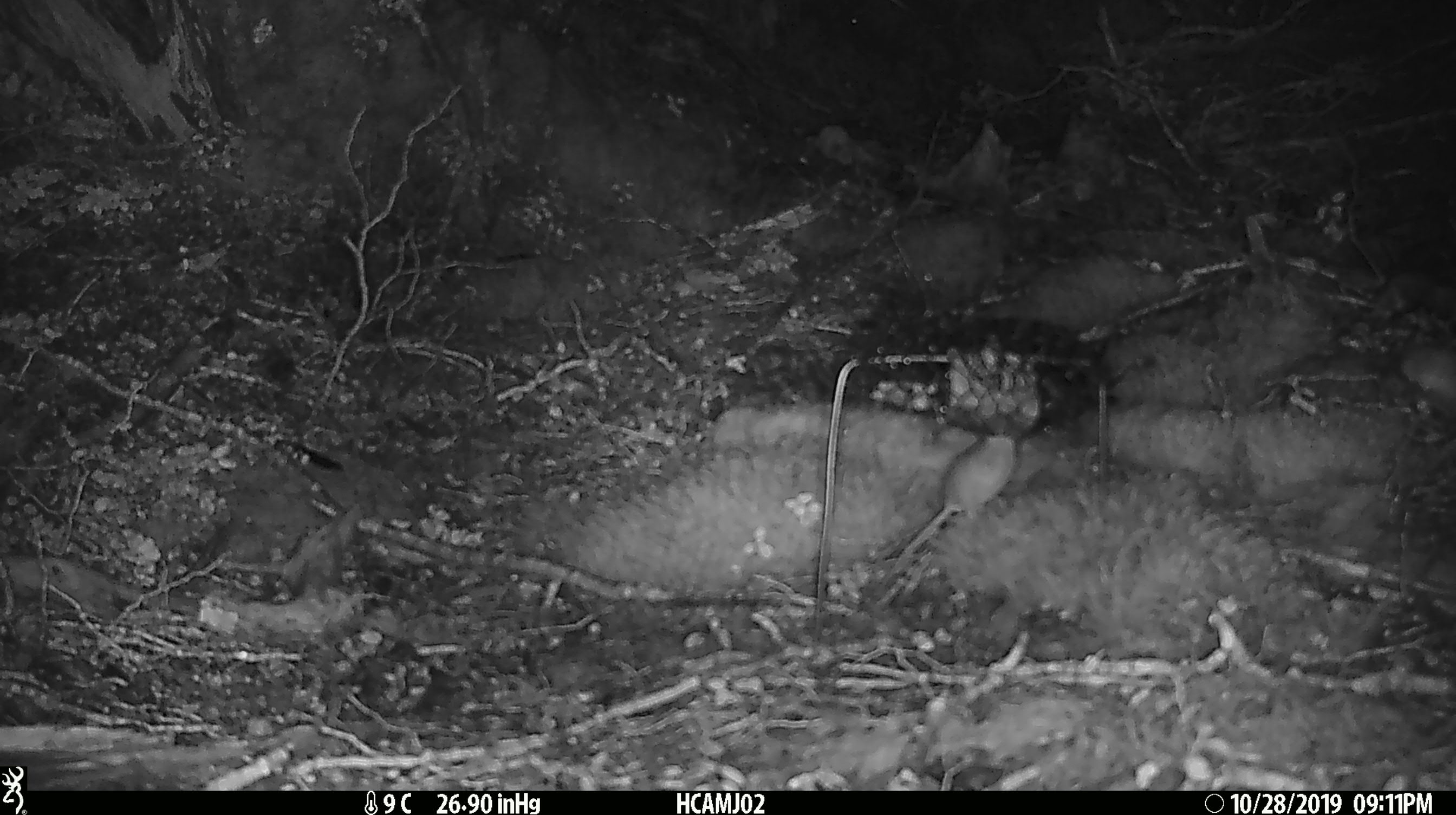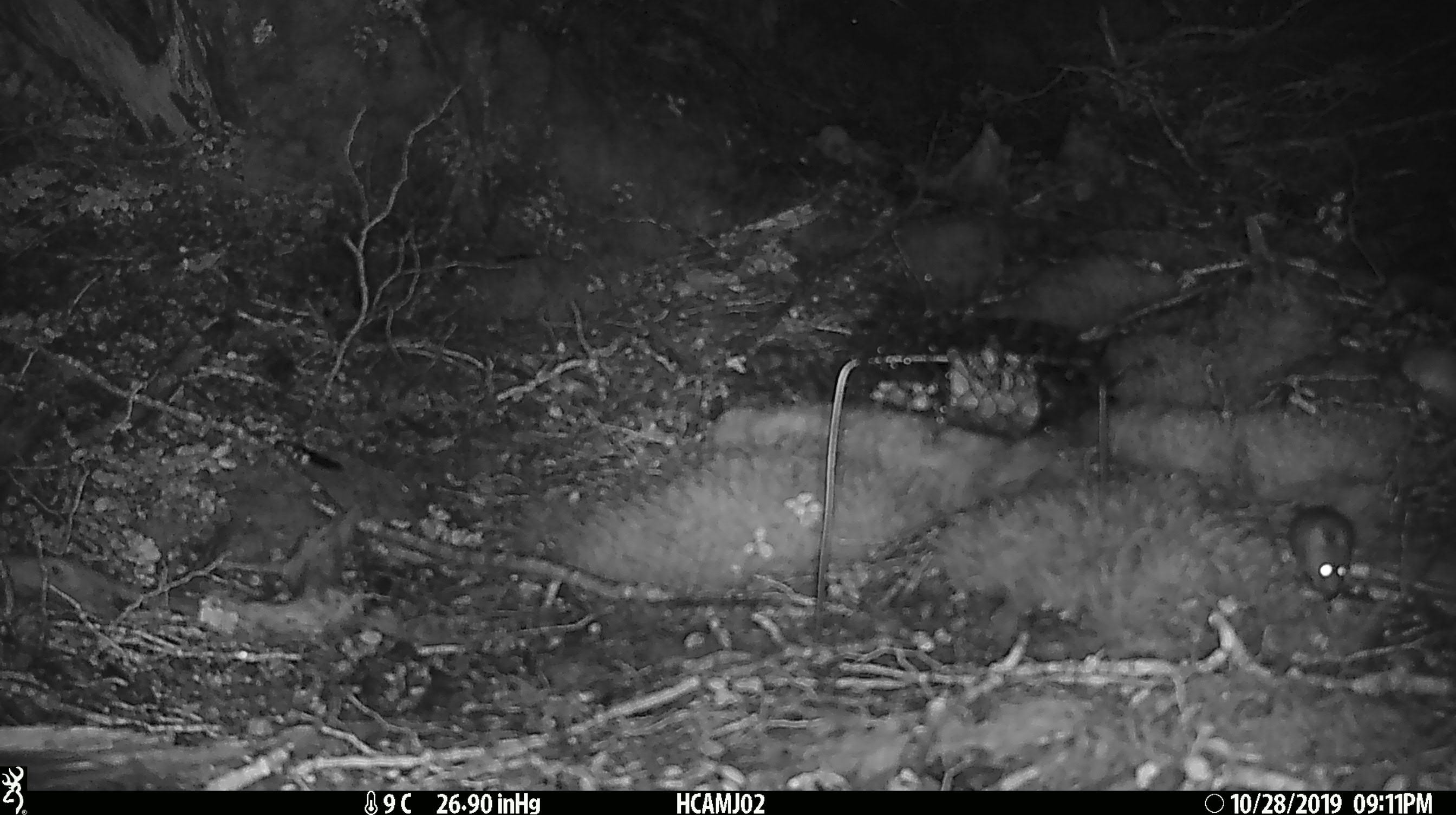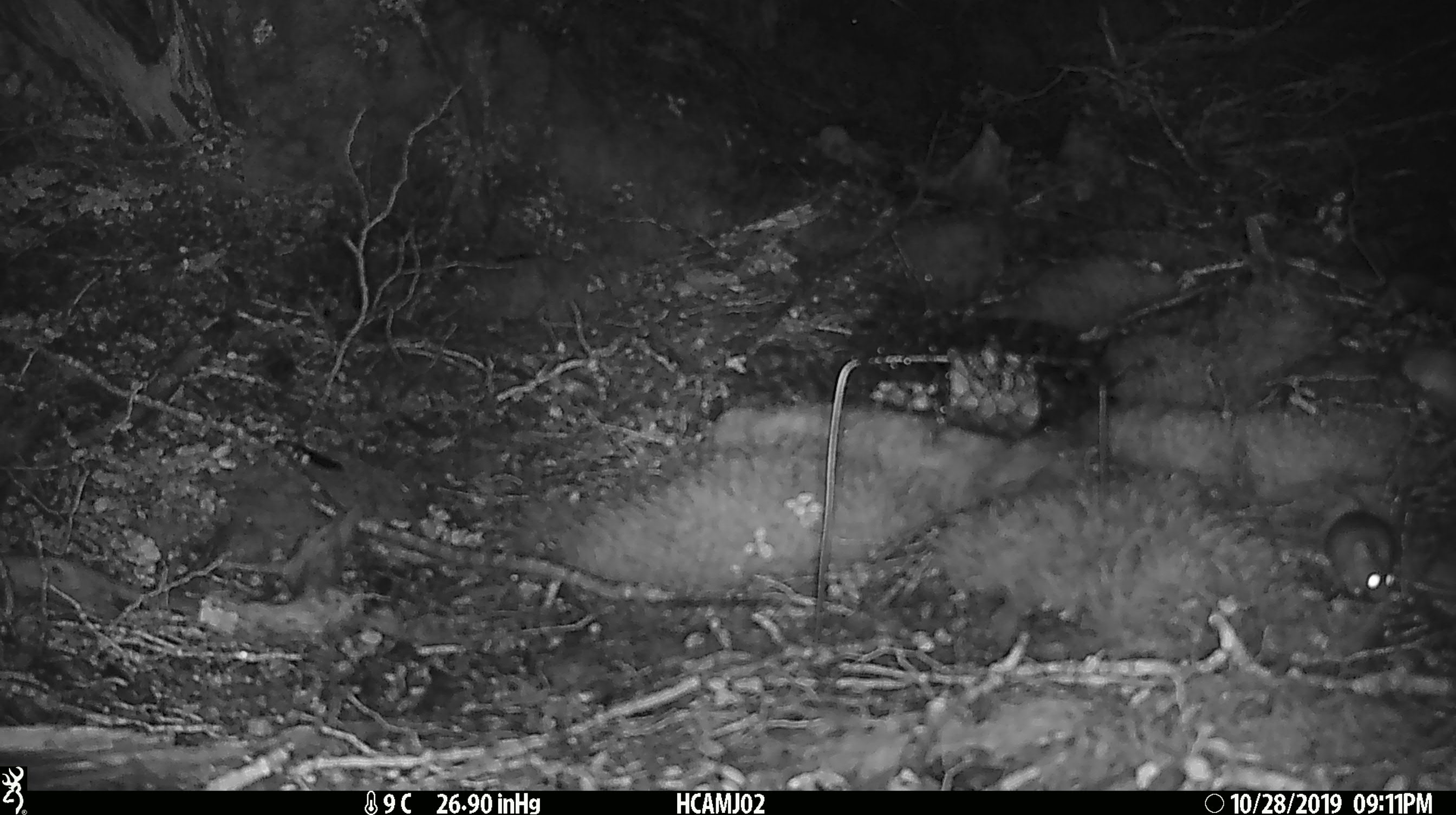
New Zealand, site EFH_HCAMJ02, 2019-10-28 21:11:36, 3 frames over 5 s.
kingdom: Animalia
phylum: Chordata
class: Mammalia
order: Rodentia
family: Muridae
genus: Mus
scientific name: Mus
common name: mouse